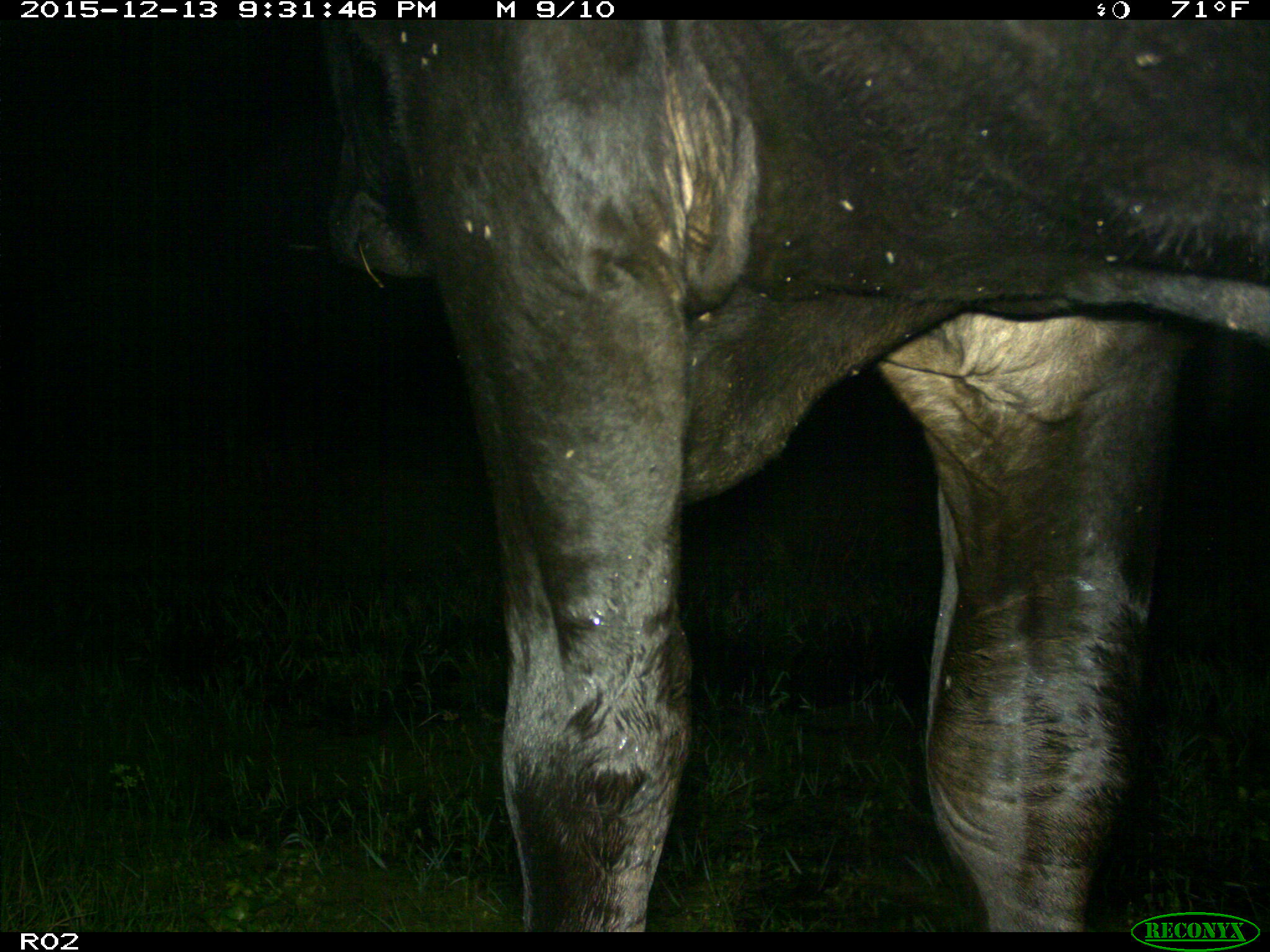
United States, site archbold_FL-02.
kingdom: Animalia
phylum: Chordata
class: Mammalia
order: Artiodactyla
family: Bovidae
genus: Bos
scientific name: Bos taurus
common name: domestic cow